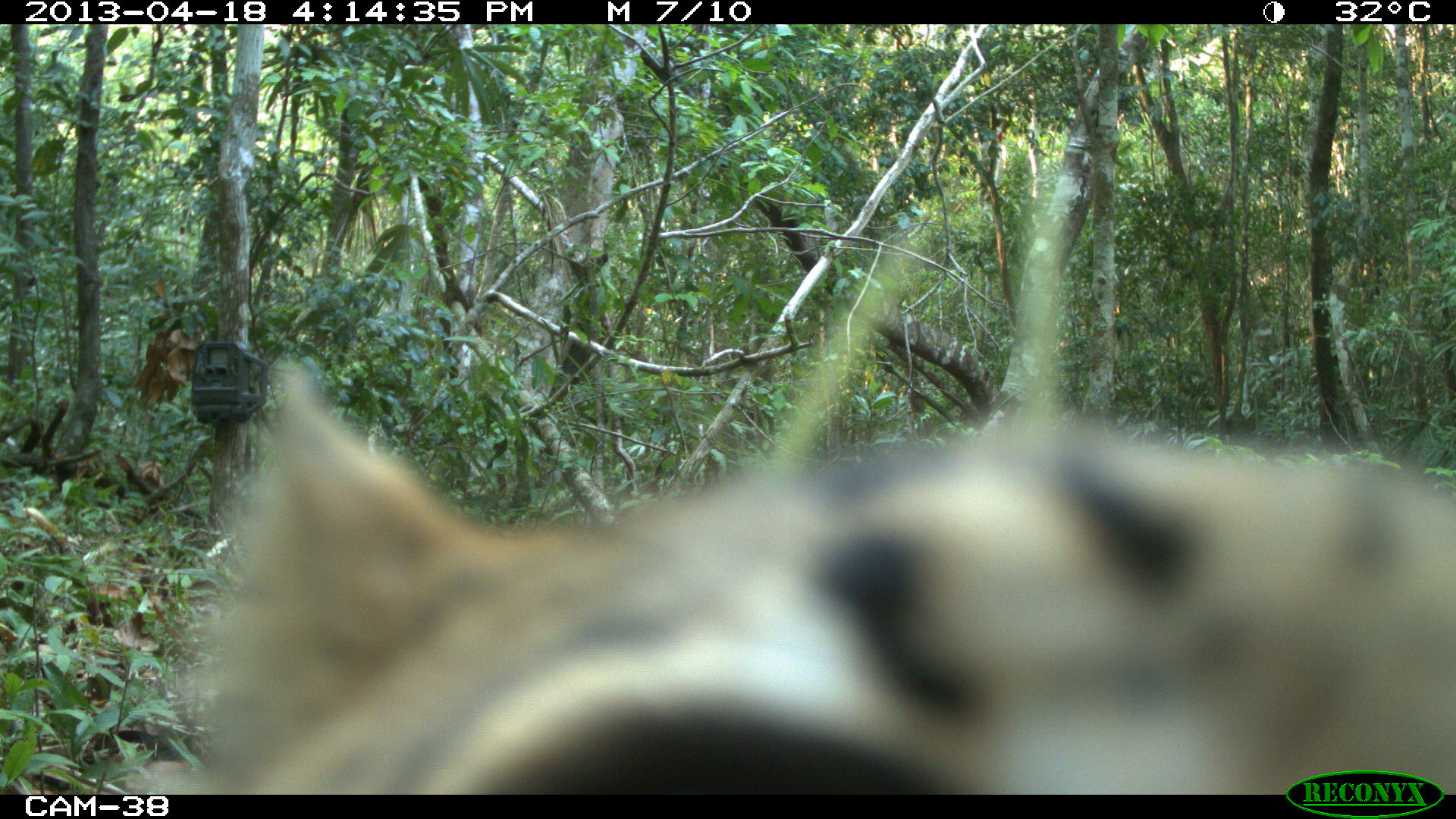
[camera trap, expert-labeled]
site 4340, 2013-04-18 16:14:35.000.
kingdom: Animalia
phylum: Chordata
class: Mammalia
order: Carnivora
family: Felidae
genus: Leopardus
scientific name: Leopardus pardalis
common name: ocelot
Leopardus pardalis (ocelot), count 1.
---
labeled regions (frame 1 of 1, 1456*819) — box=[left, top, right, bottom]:
leopardus pardalis: box=[145, 361, 1456, 794]